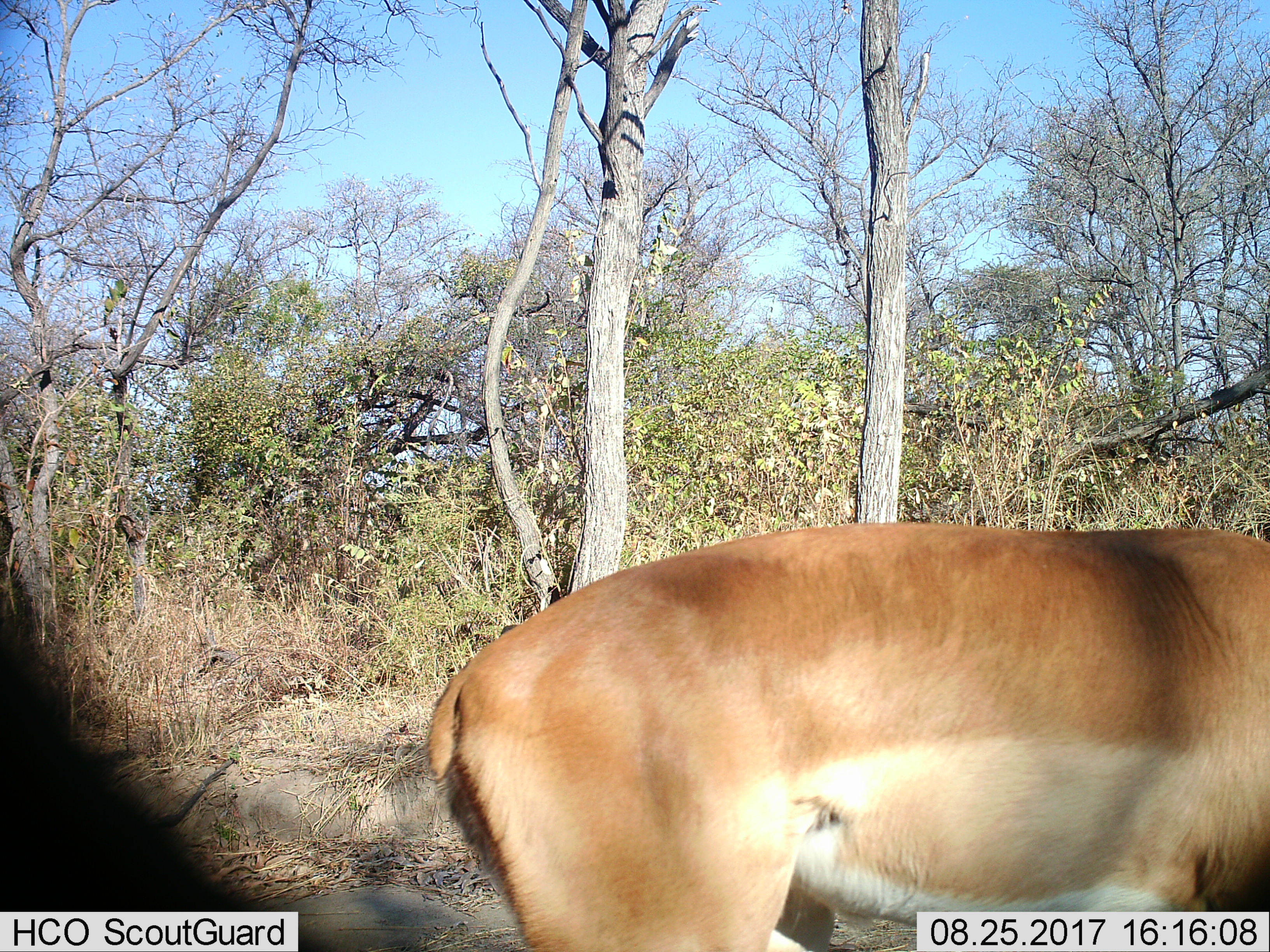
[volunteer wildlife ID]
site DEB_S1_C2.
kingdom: Animalia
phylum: Chordata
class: Mammalia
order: Artiodactyla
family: Bovidae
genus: Aepyceros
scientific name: Aepyceros melampus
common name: impala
Impala (Aepyceros melampus), count 1. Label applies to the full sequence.